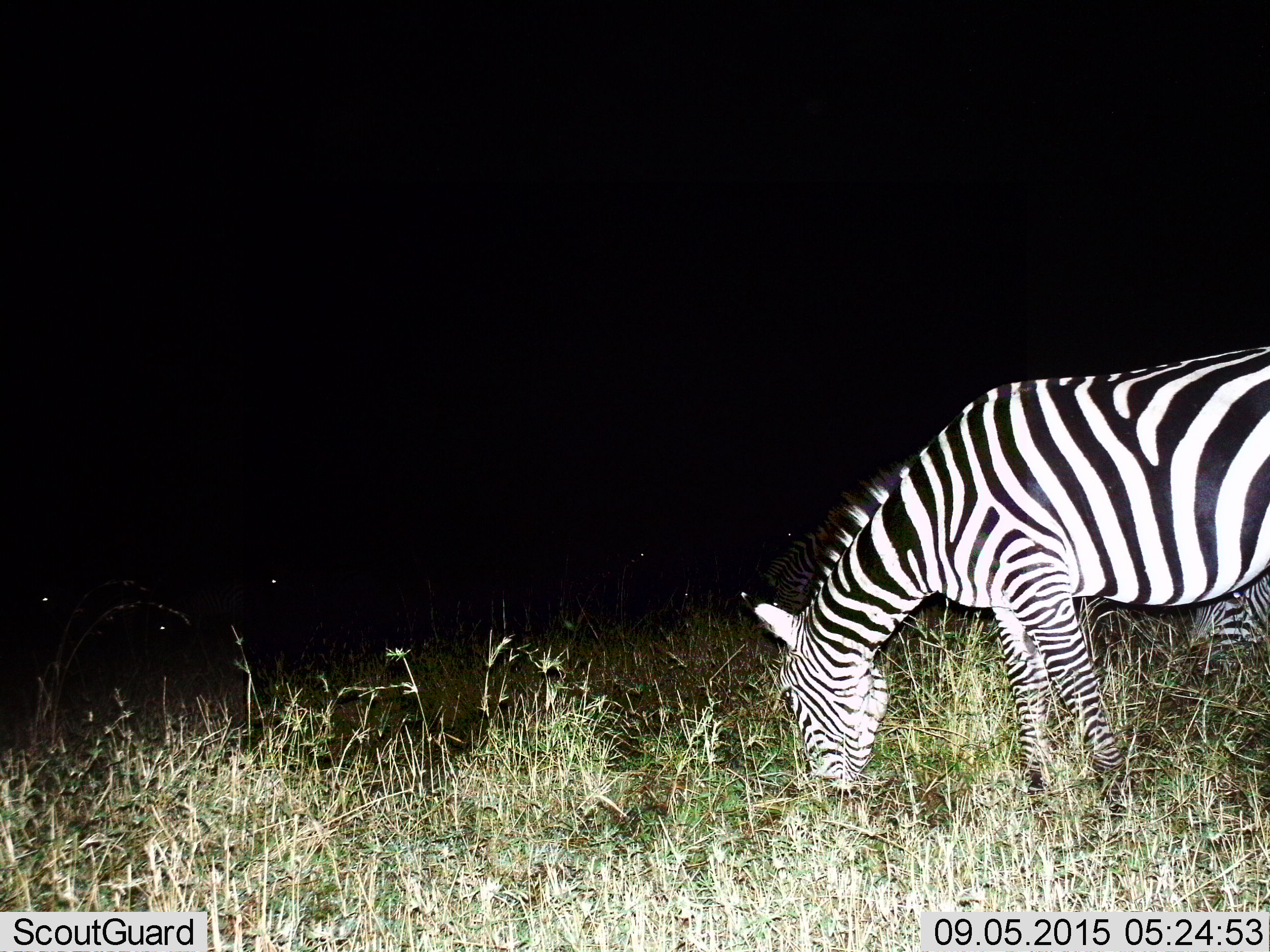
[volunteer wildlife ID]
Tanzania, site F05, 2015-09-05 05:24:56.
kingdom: Animalia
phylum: Chordata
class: Mammalia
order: Perissodactyla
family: Equidae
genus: Equus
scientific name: Equus quagga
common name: plains zebra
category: zebra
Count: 1.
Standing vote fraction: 53%.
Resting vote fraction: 12%.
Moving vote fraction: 6%.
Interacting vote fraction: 0%.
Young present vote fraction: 0%.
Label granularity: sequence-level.